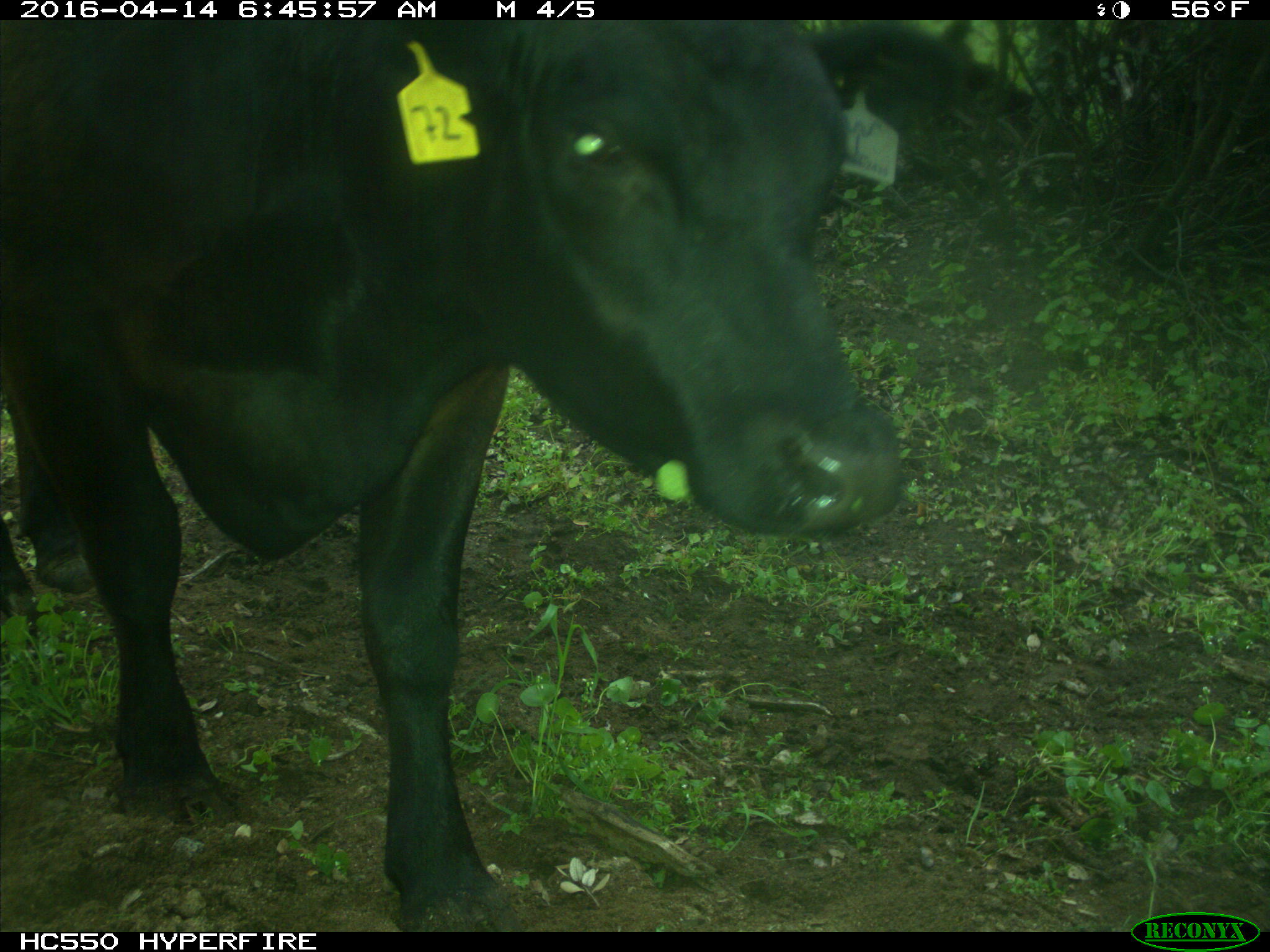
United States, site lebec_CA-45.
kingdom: Animalia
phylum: Chordata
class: Mammalia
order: Artiodactyla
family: Bovidae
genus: Bos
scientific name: Bos taurus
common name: domestic cow